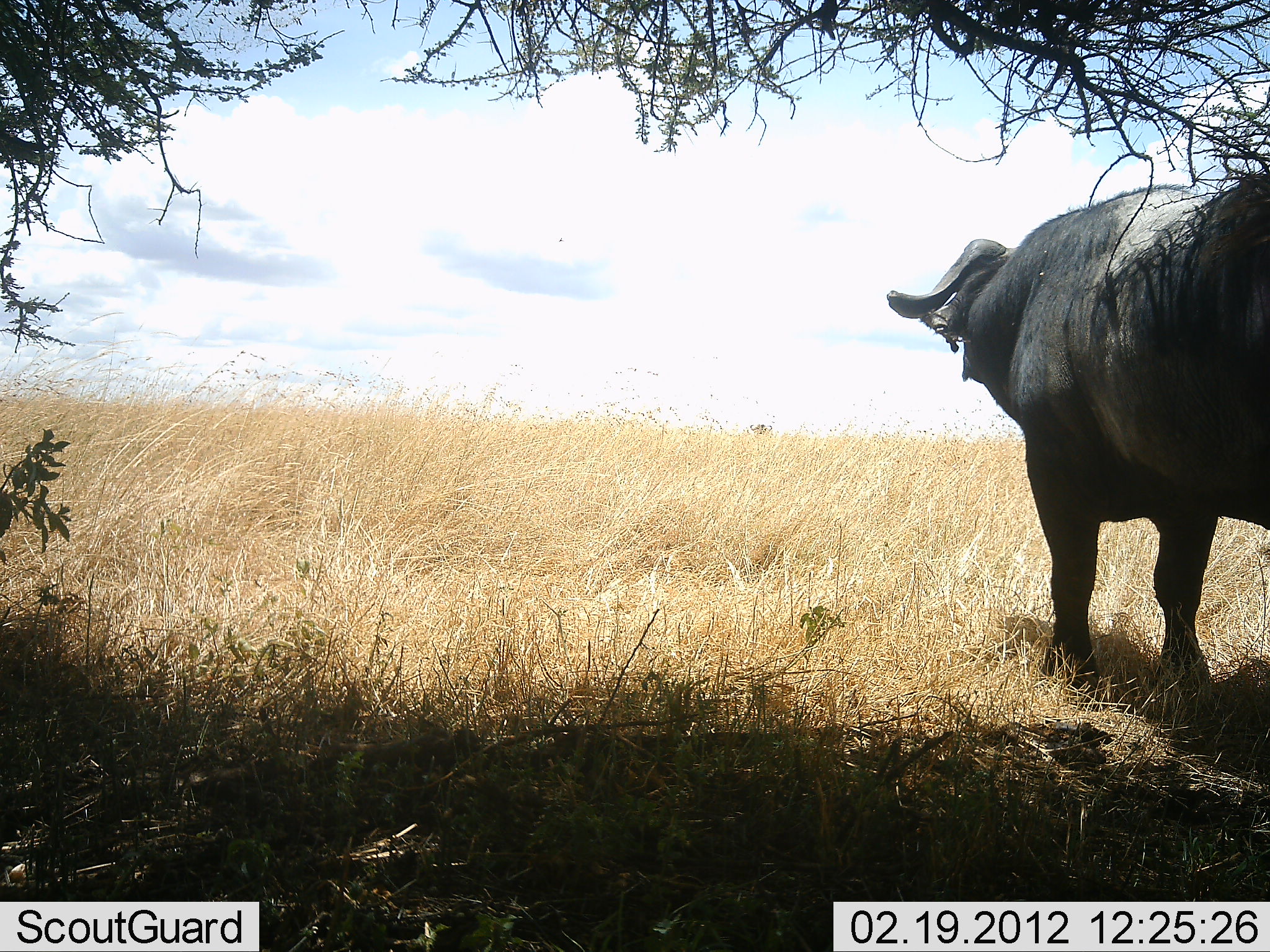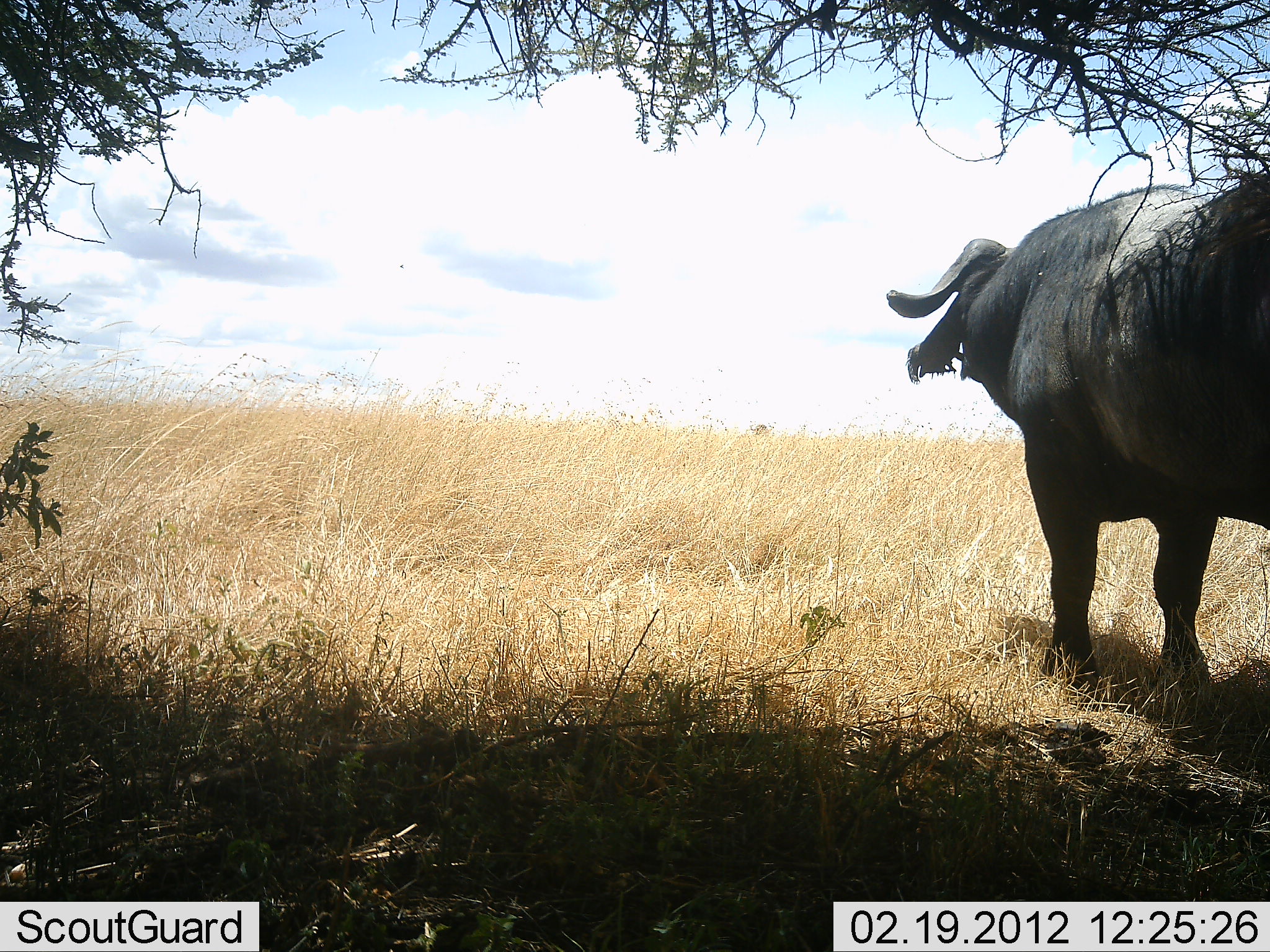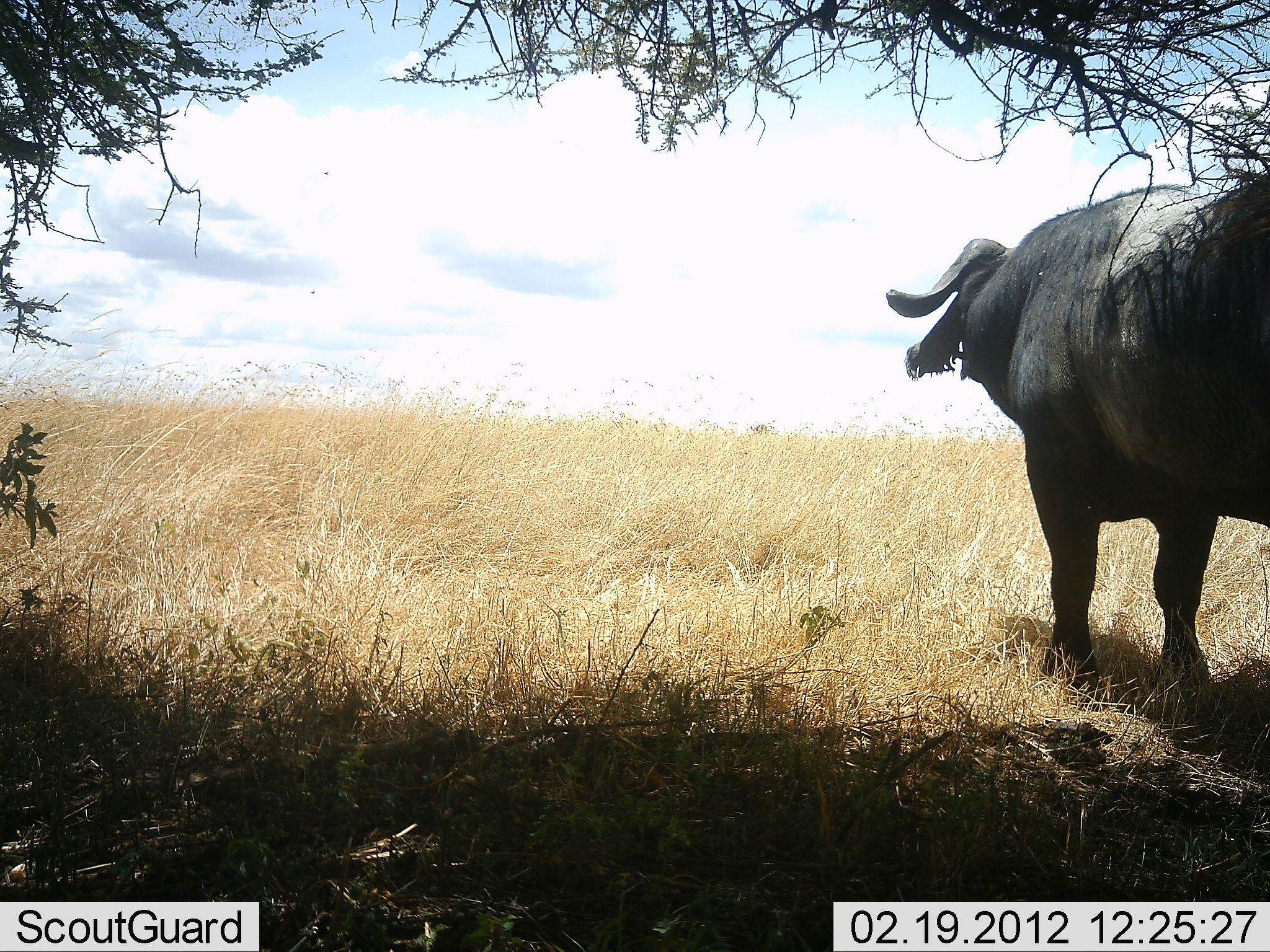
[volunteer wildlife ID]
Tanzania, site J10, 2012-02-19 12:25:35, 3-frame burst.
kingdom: Animalia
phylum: Chordata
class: Mammalia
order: Artiodactyla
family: Bovidae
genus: Syncerus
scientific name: Syncerus caffer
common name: cape buffalo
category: buffalo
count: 1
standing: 100%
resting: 0%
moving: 0%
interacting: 0%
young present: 0%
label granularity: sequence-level